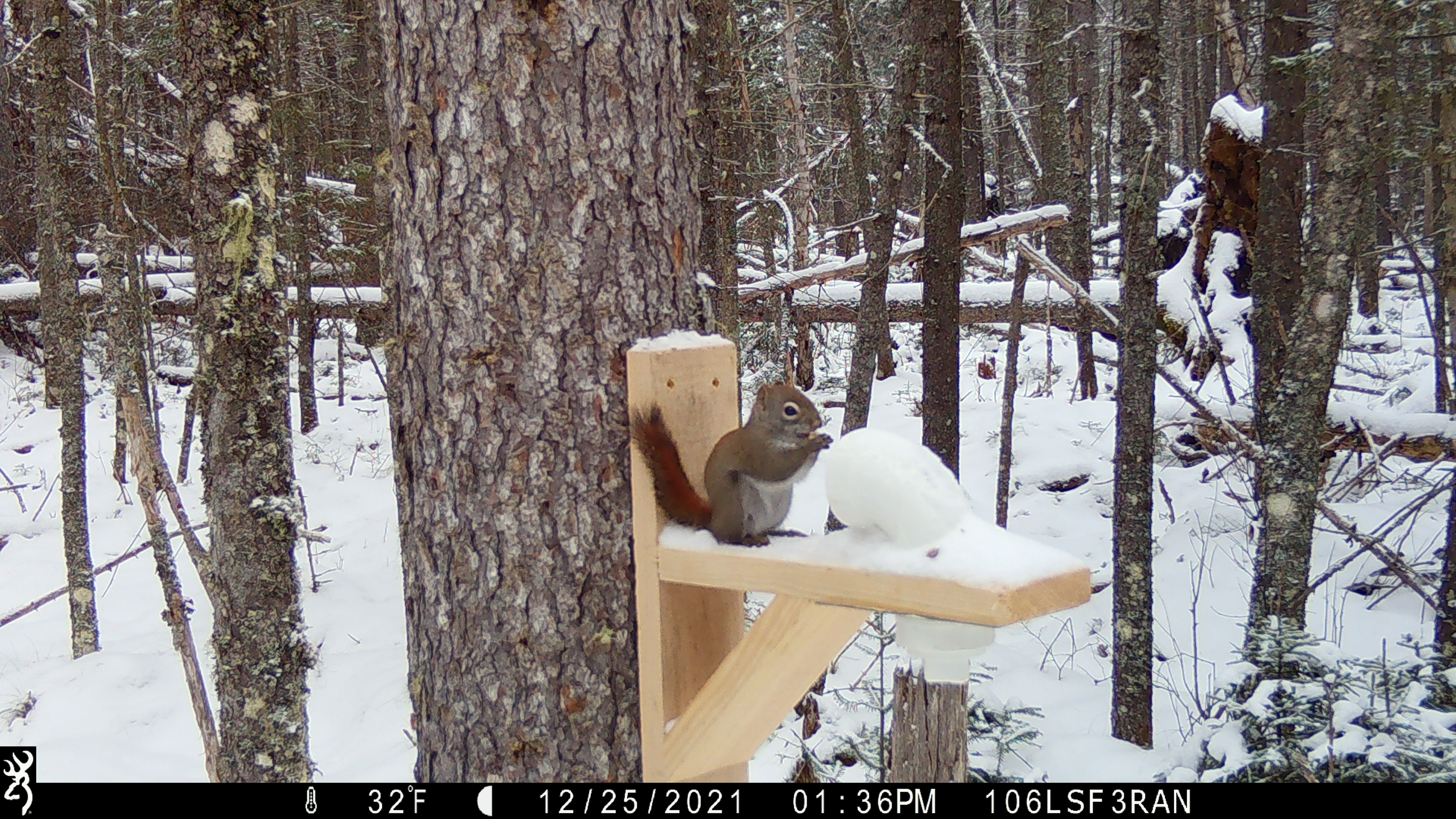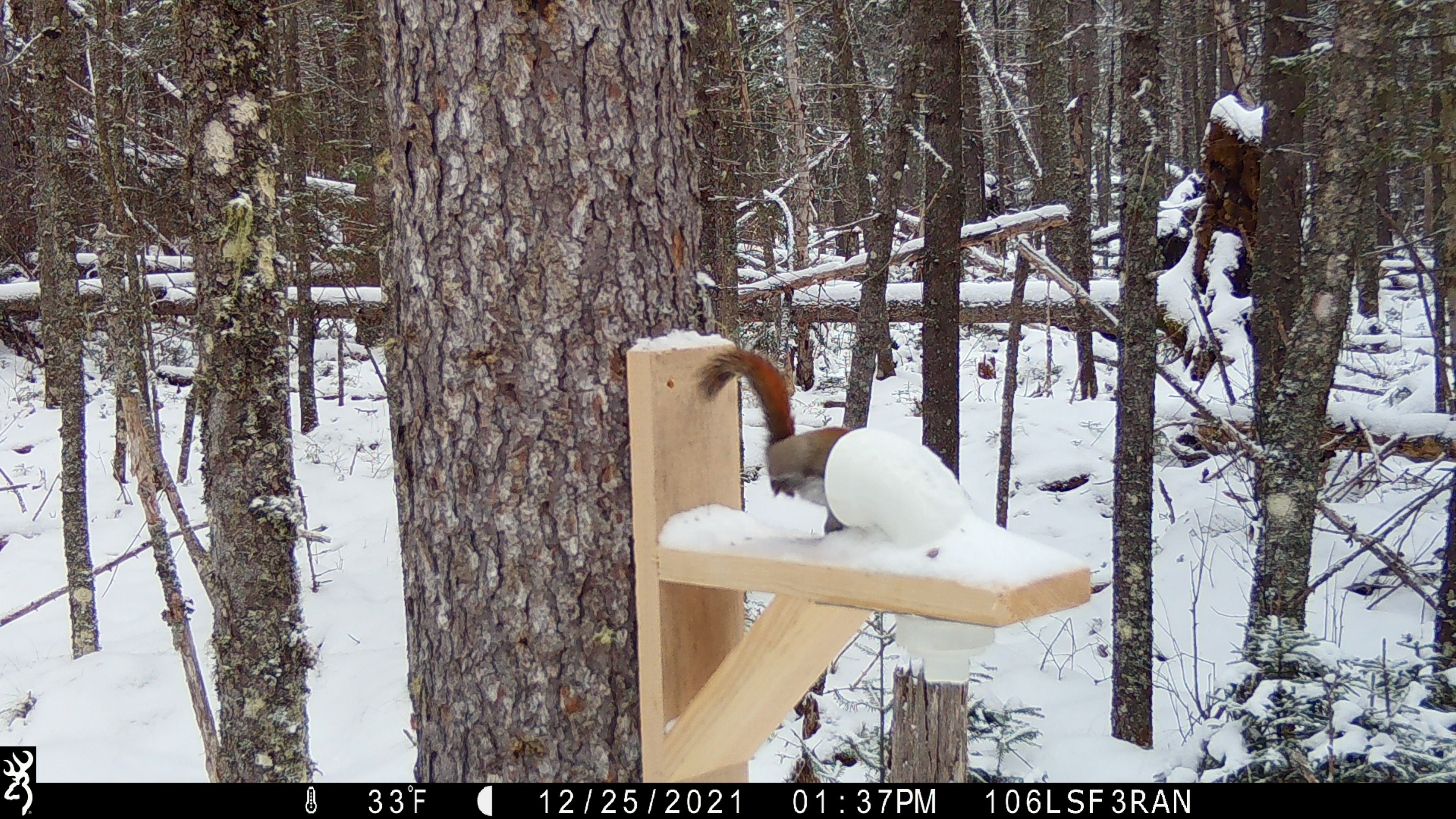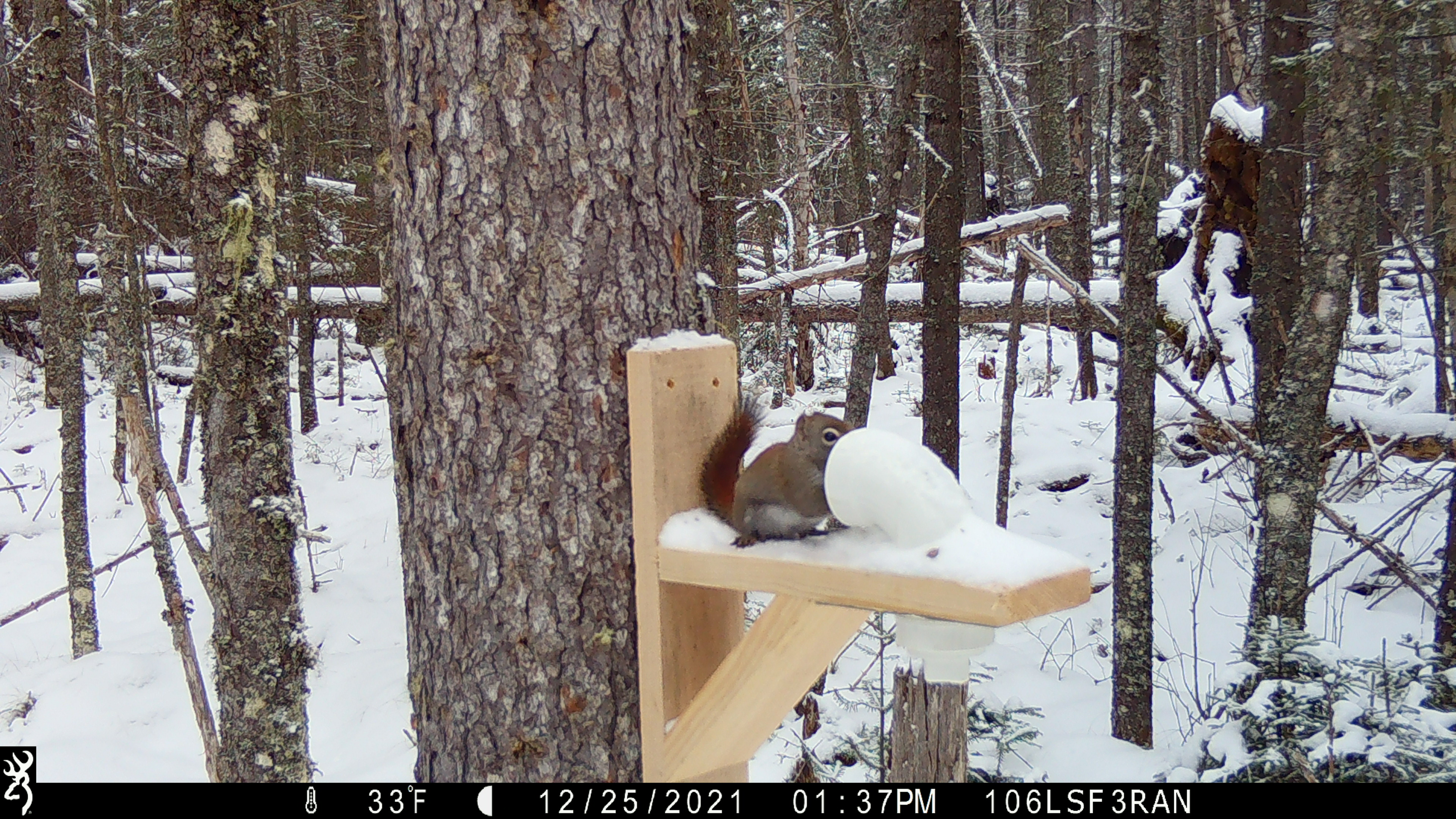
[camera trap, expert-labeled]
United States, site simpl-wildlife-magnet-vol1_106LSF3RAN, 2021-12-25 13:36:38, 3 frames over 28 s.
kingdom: Animalia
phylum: Chordata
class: Mammalia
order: Rodentia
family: Sciuridae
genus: Tamiasciurus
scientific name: Tamiasciurus hudsonicus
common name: red squirrel